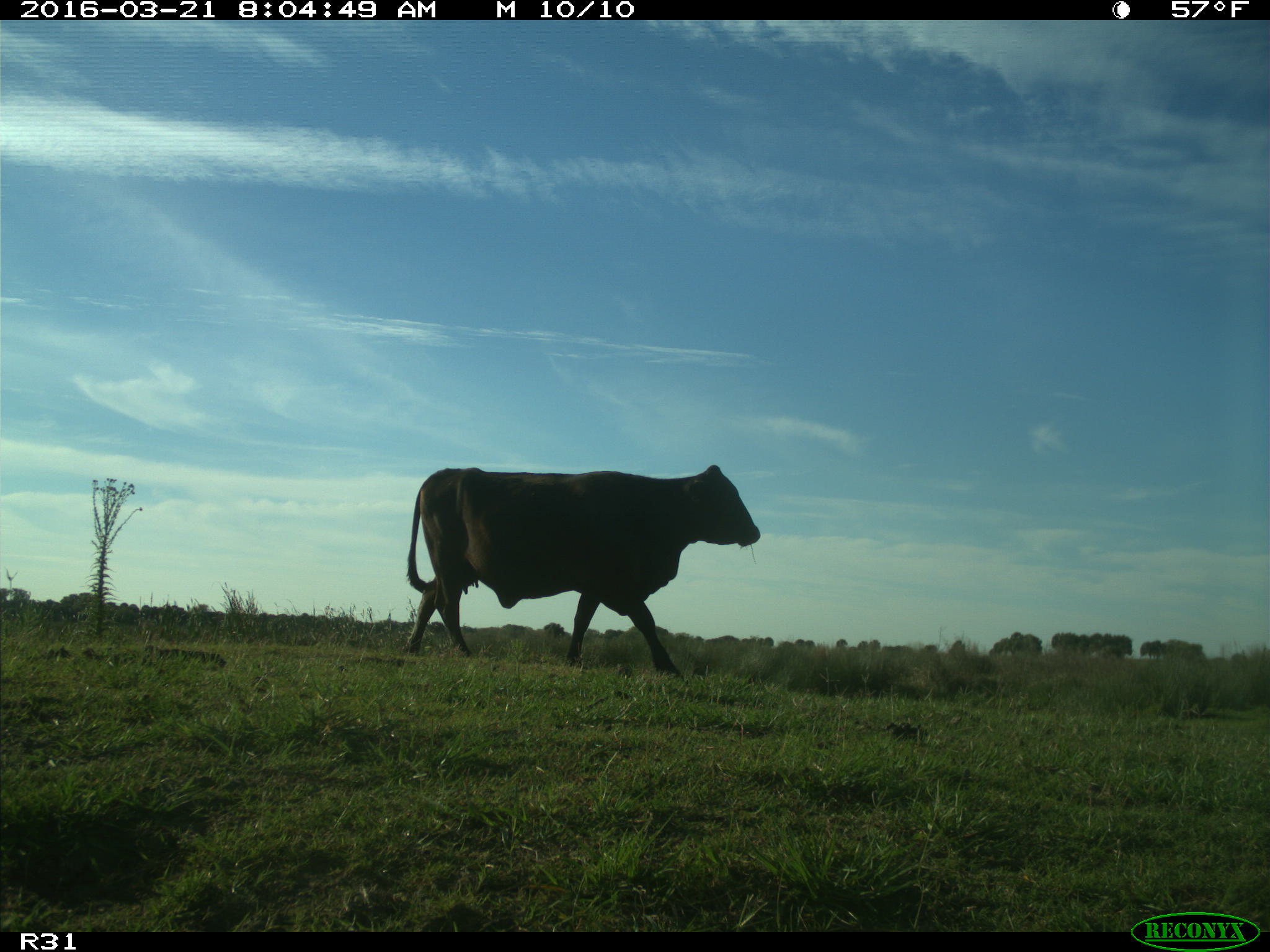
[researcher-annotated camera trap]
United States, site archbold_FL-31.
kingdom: Animalia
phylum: Chordata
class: Mammalia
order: Artiodactyla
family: Bovidae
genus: Bos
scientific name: Bos taurus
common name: domestic cow